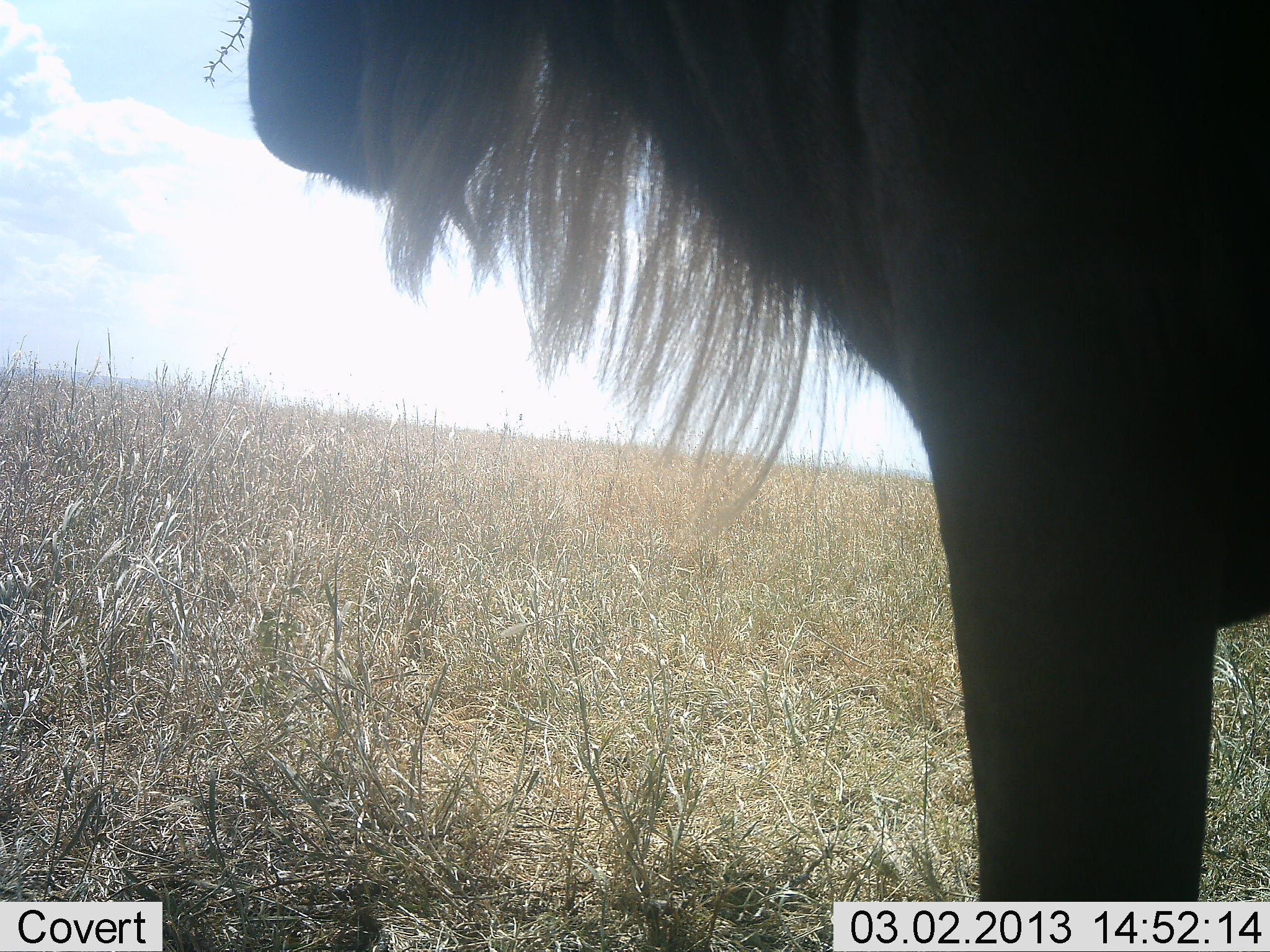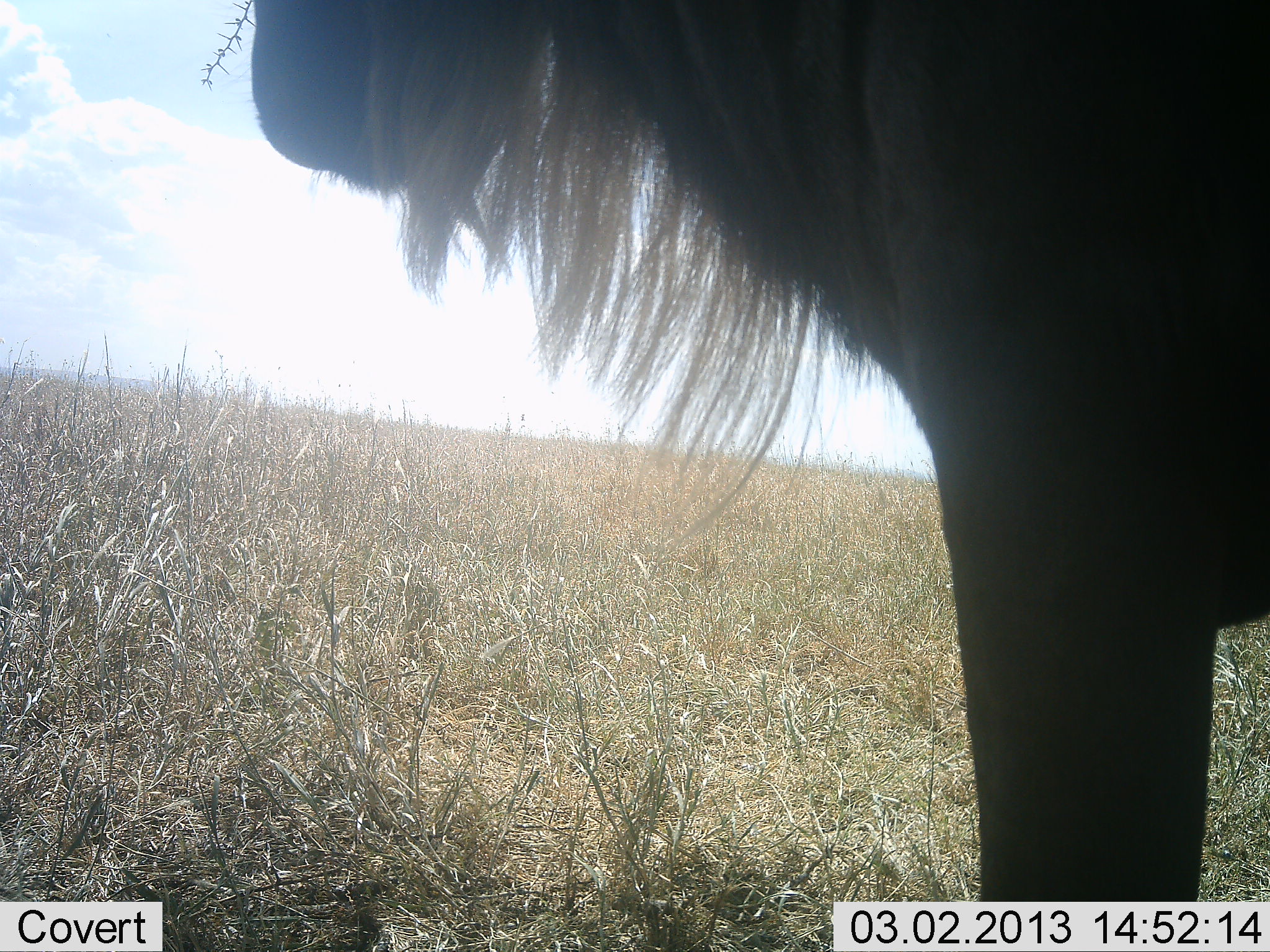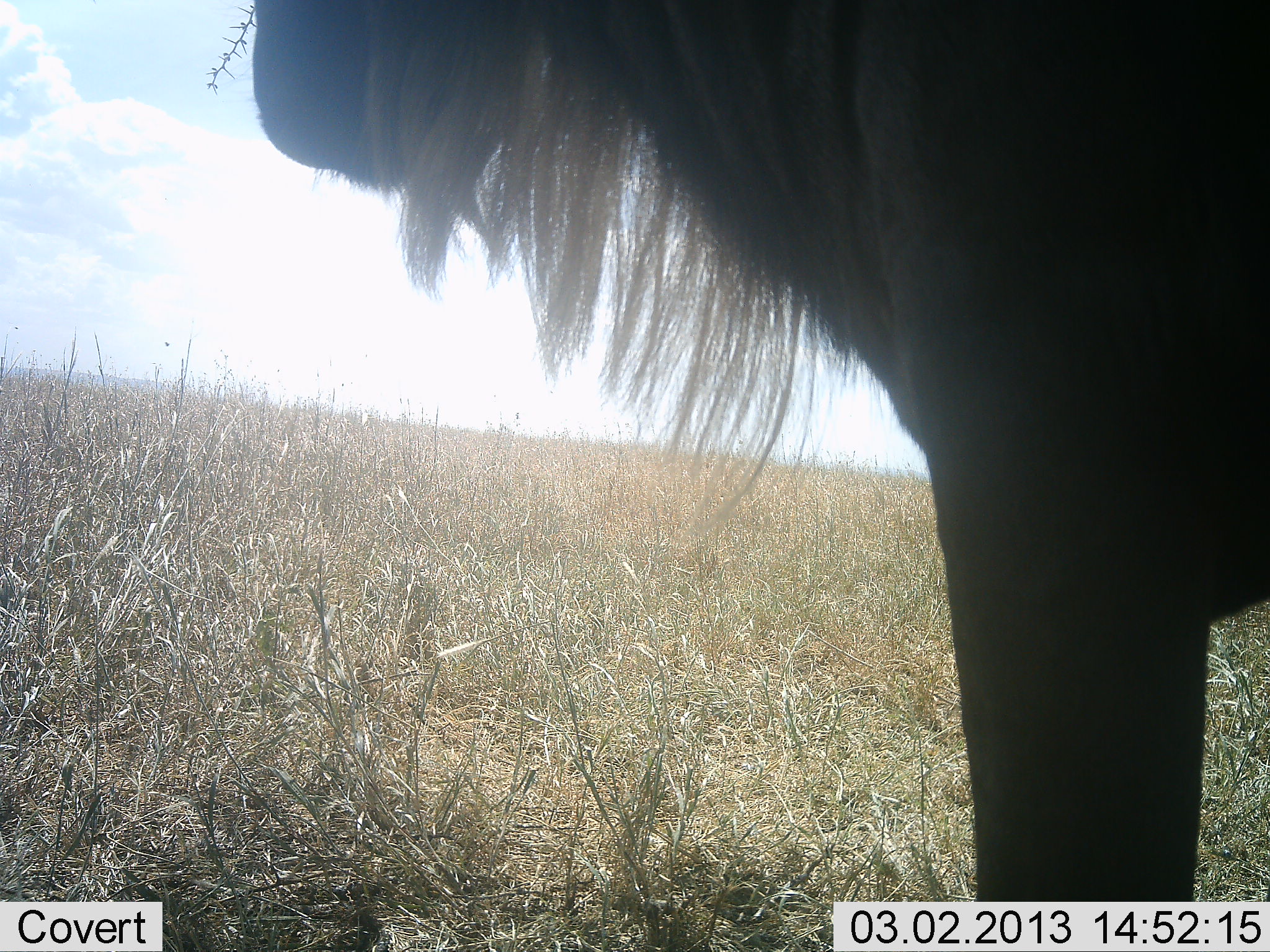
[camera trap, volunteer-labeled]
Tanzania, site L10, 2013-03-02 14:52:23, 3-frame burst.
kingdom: Animalia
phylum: Chordata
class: Mammalia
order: Artiodactyla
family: Bovidae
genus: Connochaetes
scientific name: Connochaetes taurinus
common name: blue wildebeest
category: wildebeest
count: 1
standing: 100%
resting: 0%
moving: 3%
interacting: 0%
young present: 0%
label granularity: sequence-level